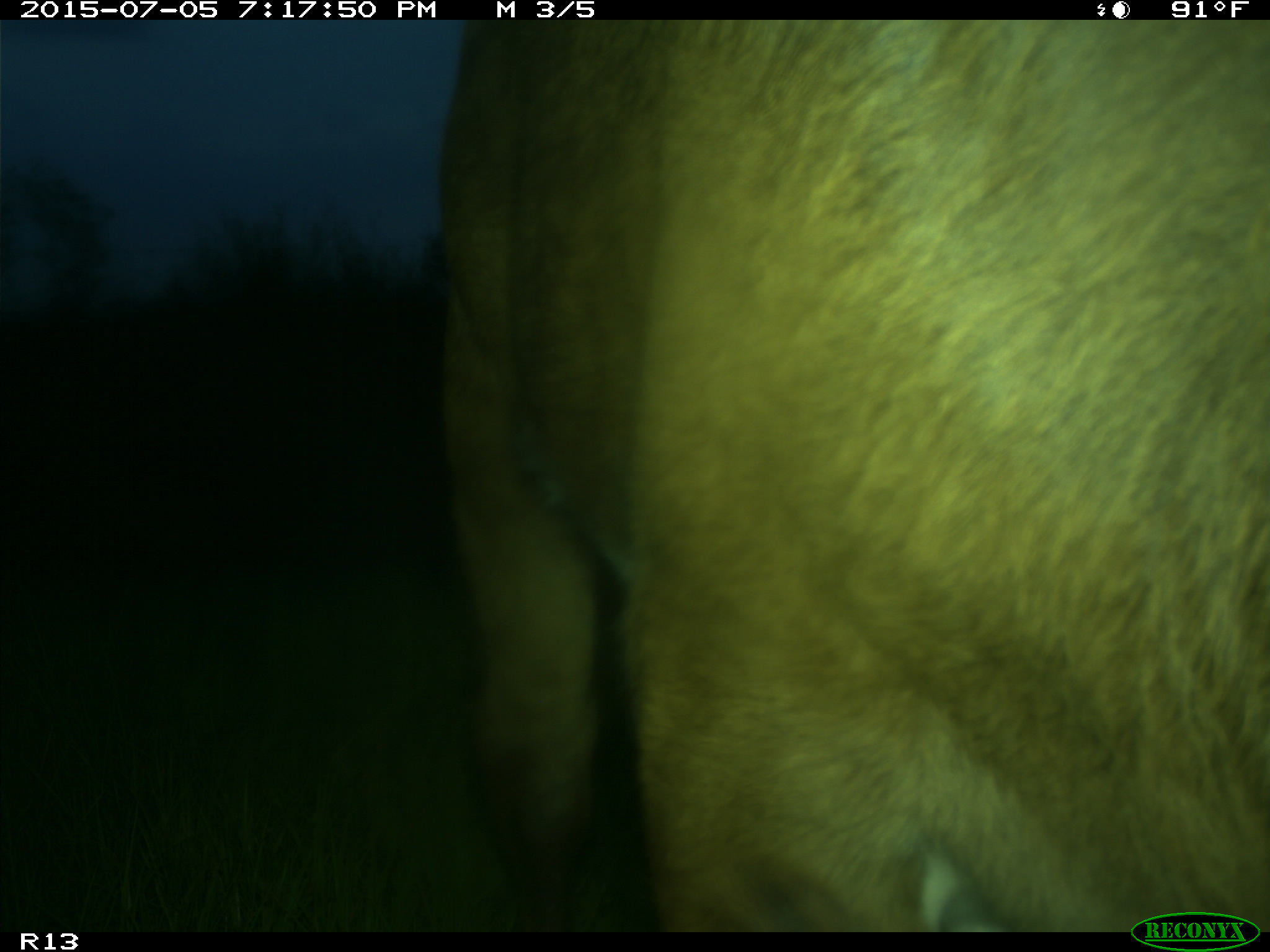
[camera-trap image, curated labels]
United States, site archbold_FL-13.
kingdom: Animalia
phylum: Chordata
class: Mammalia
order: Artiodactyla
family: Bovidae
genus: Bos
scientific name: Bos taurus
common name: domestic cow